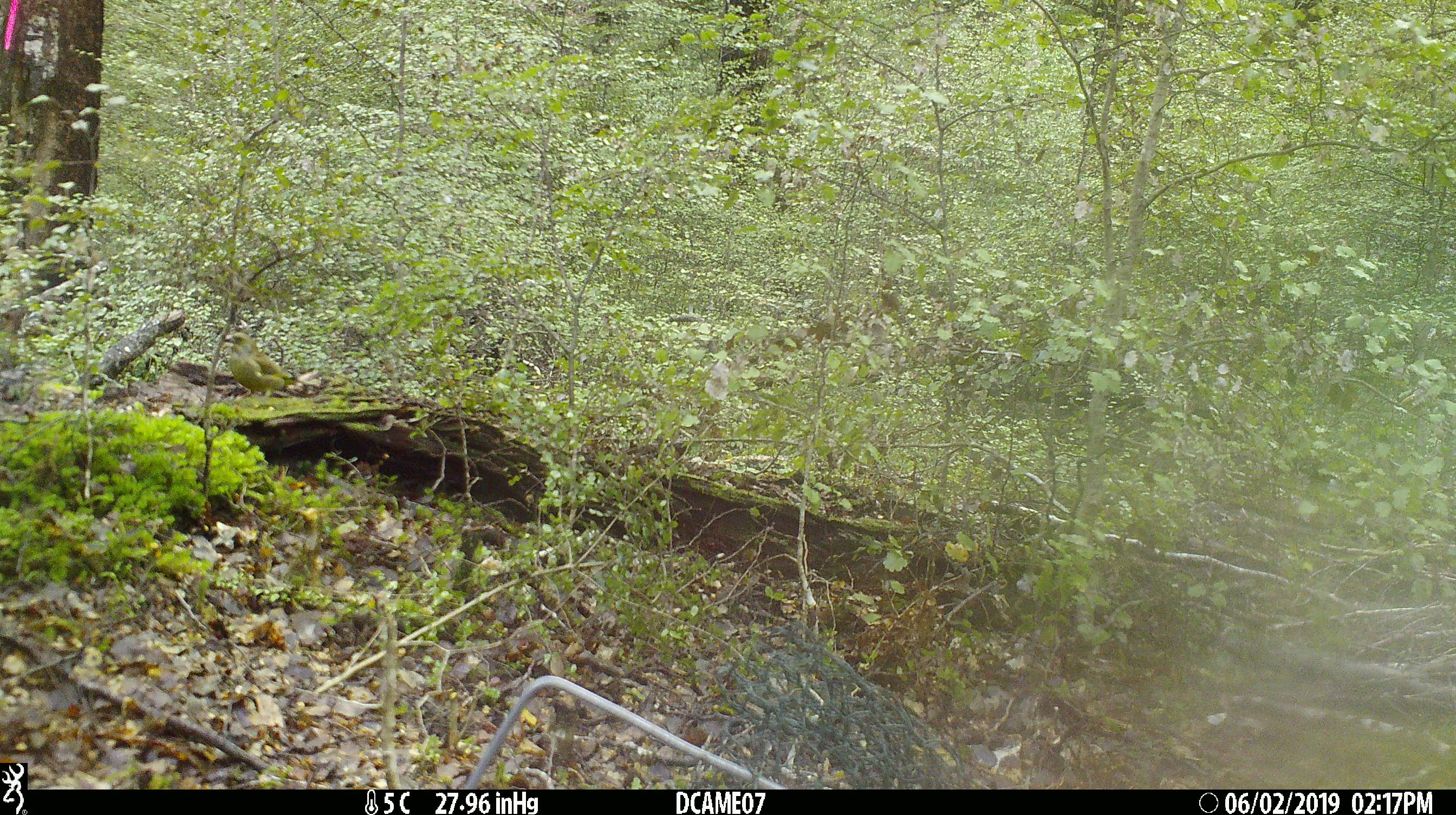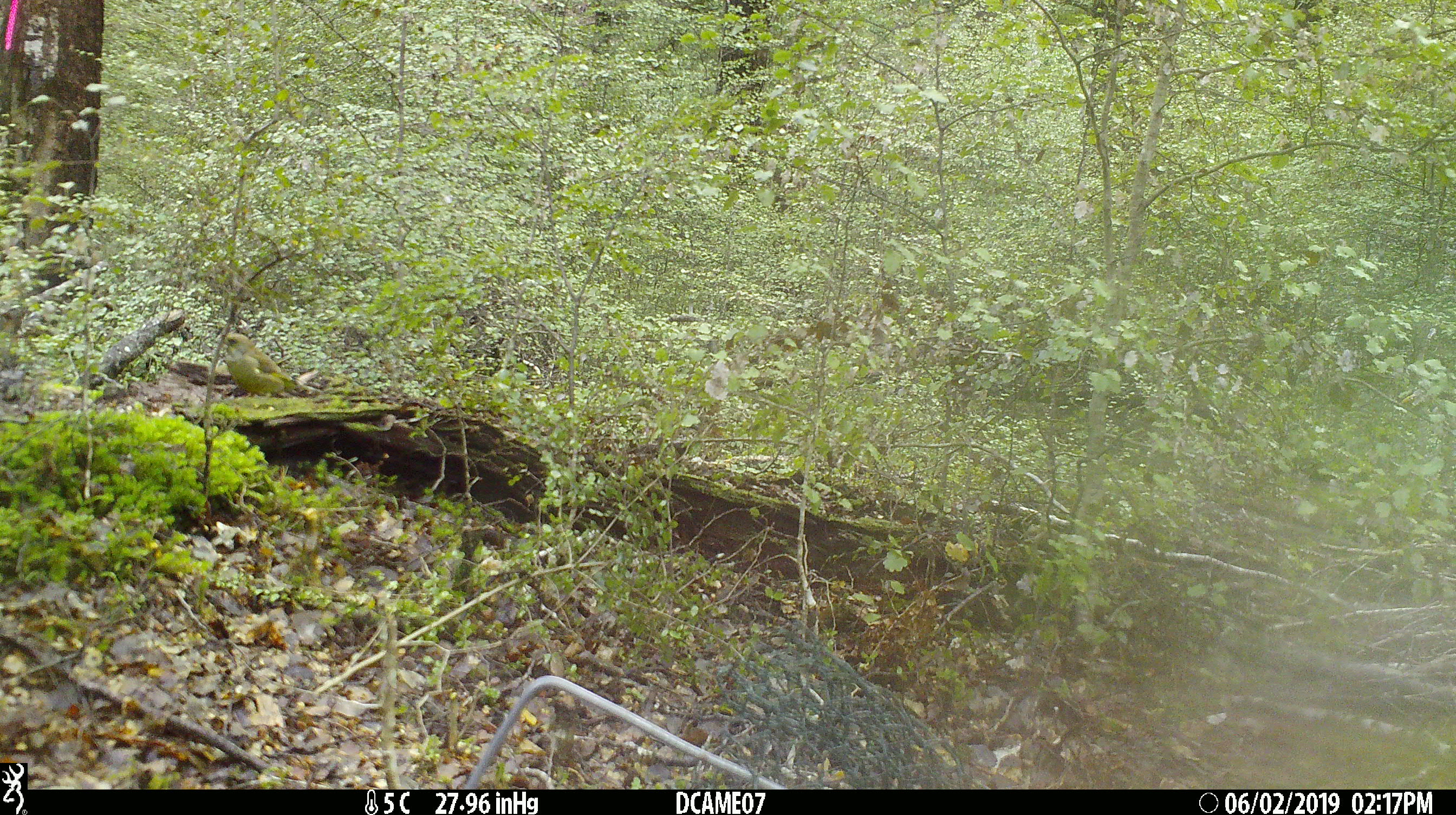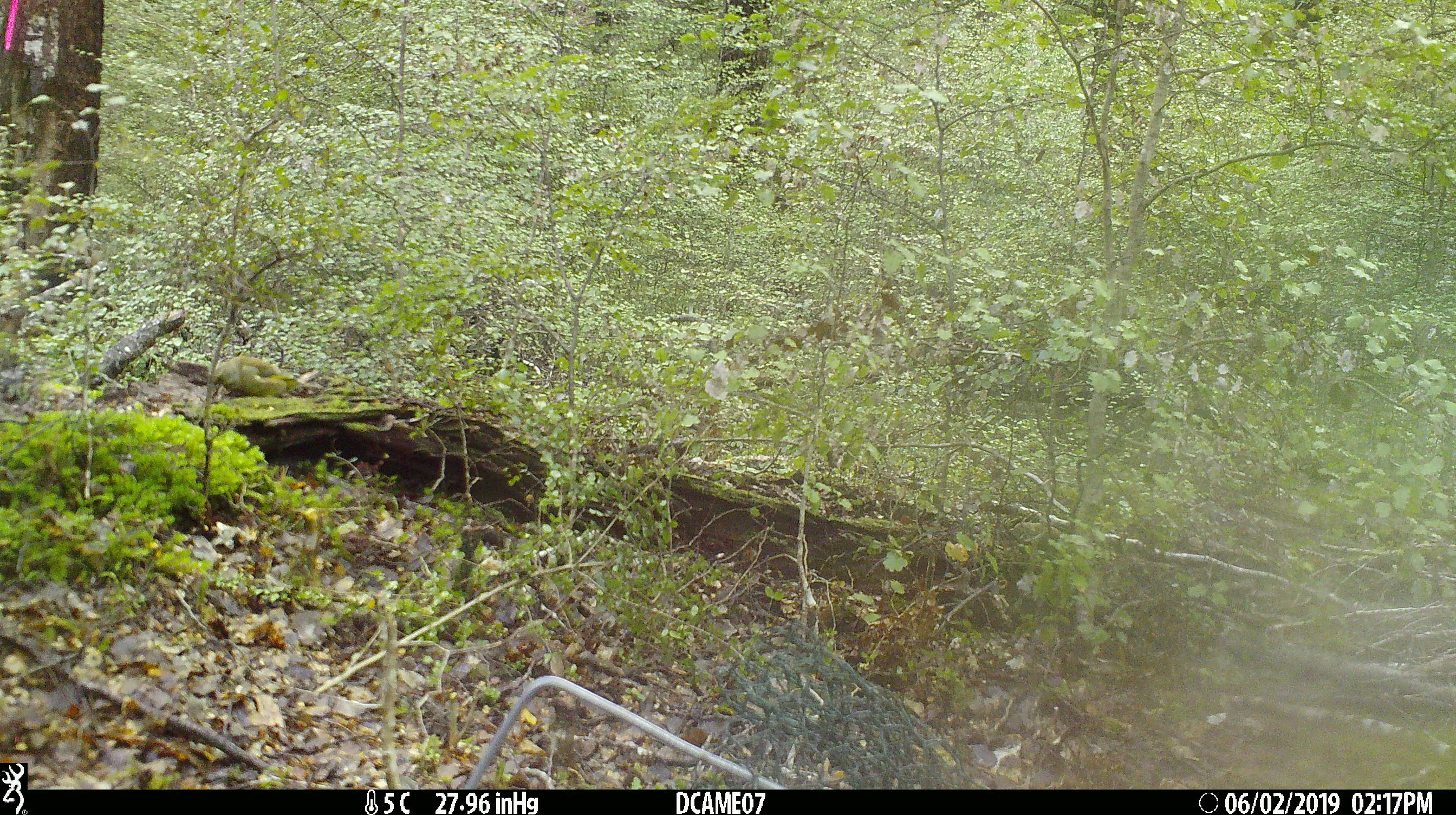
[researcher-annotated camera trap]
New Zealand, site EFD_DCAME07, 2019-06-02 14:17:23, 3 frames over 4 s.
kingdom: Animalia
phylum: Chordata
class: Aves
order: Passeriformes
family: Fringillidae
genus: Chloris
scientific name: Chloris chloris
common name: greenfinch